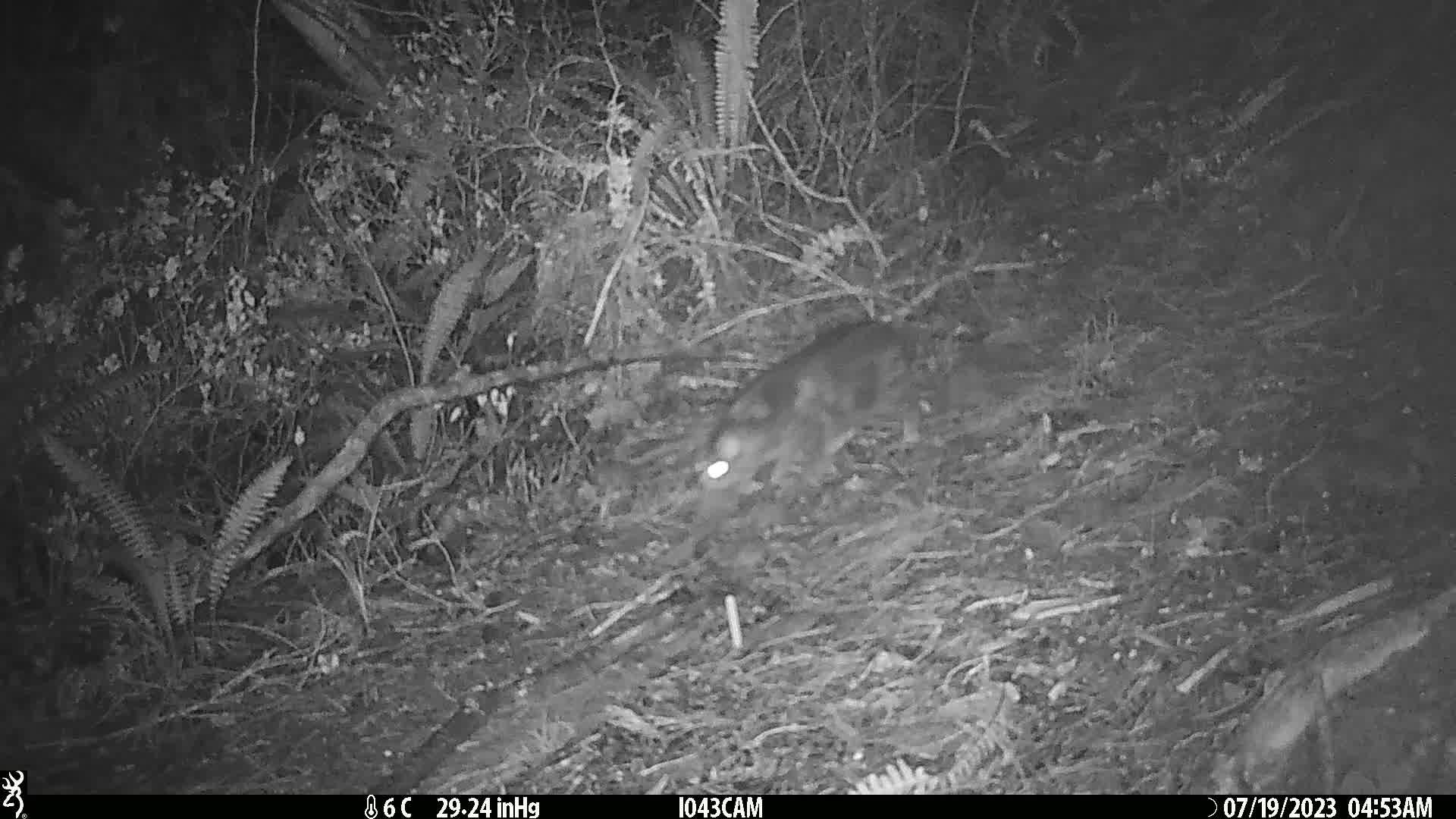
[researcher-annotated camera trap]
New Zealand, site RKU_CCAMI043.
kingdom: Animalia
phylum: Chordata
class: Mammalia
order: Carnivora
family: Felidae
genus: Felis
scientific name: Felis catus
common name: domestic cat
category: cat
Cat (domestic cat) (Felis catus).